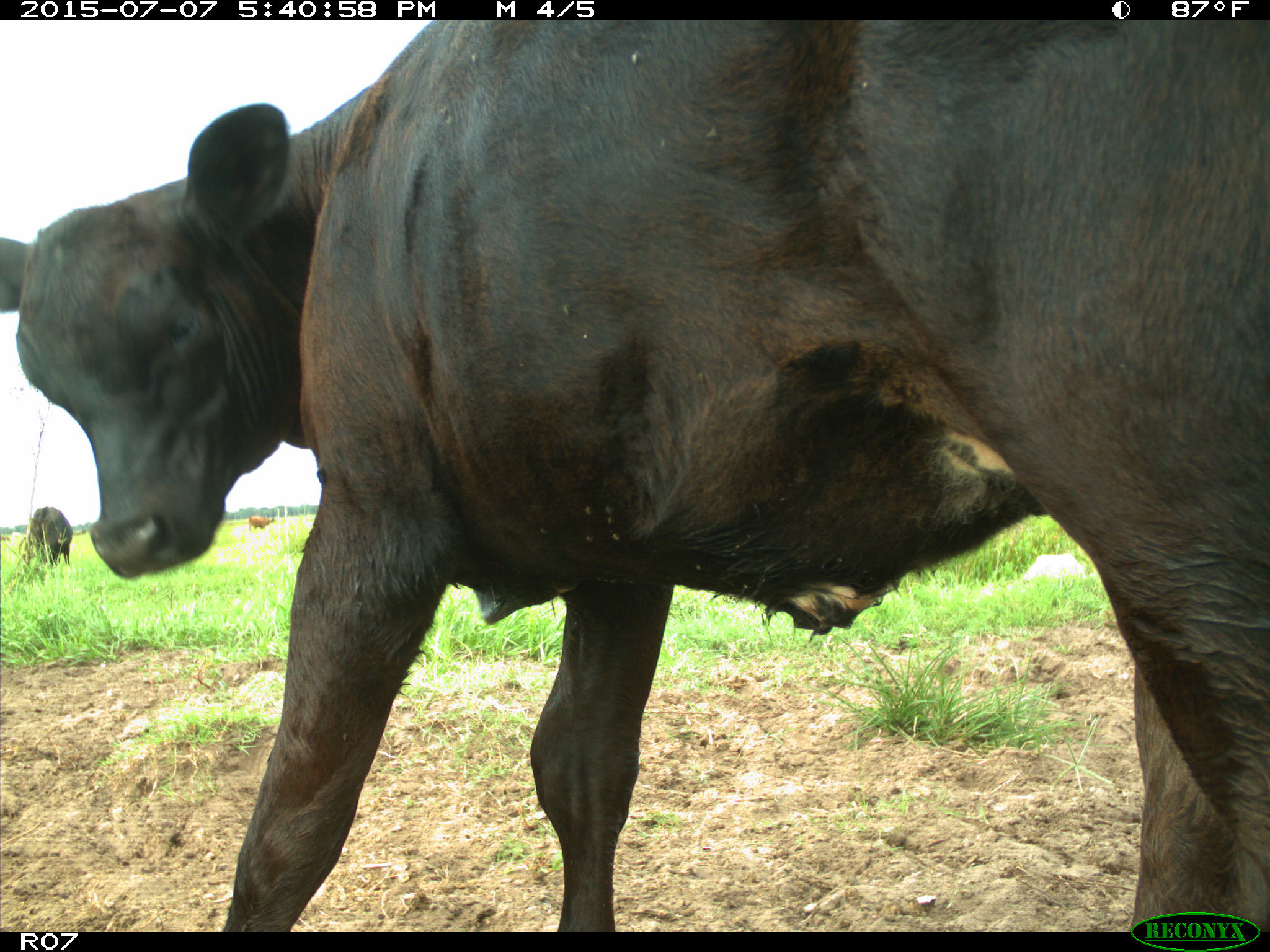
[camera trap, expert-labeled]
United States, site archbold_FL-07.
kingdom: Animalia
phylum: Chordata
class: Mammalia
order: Artiodactyla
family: Bovidae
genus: Bos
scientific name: Bos taurus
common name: domestic cow